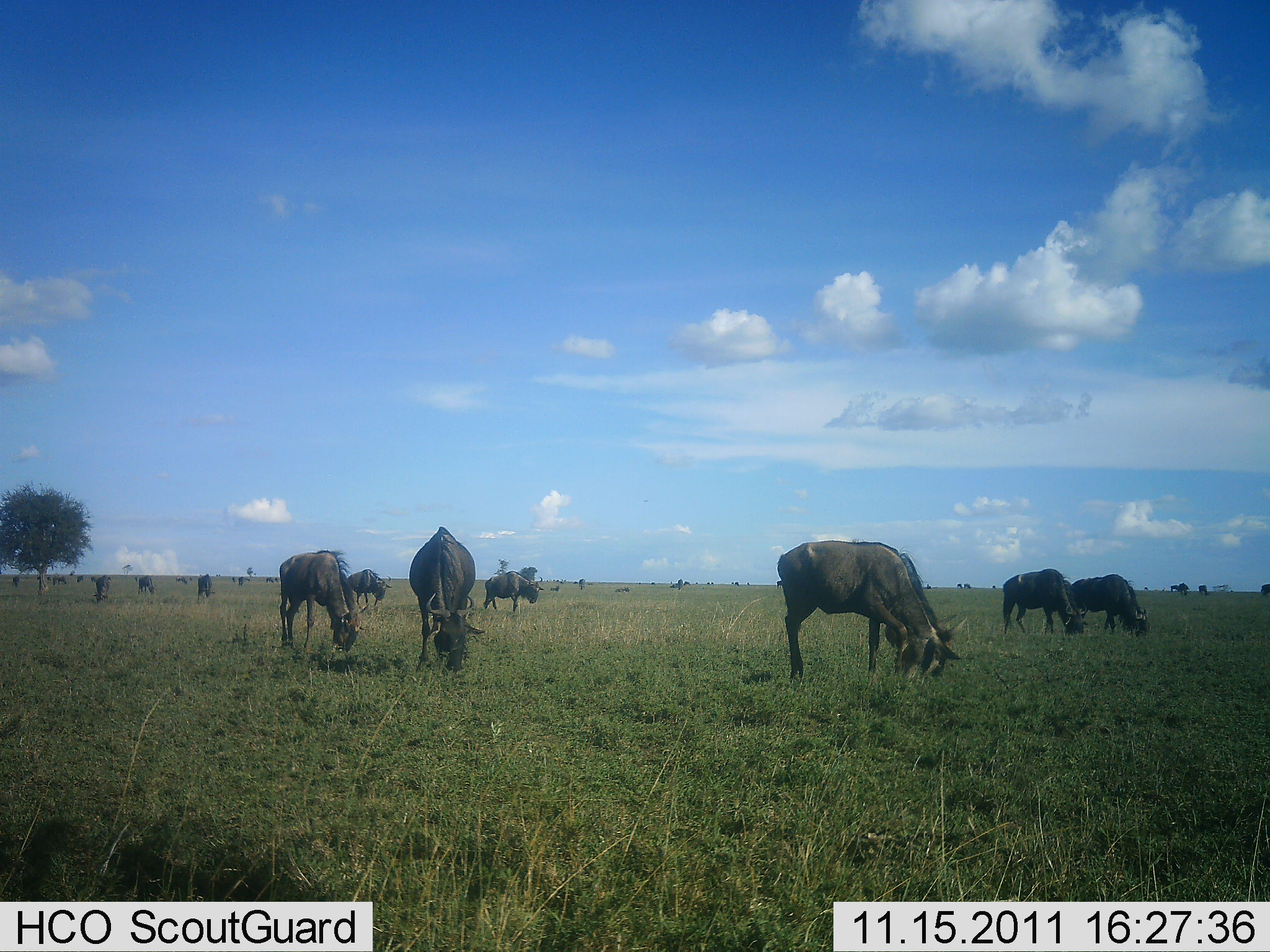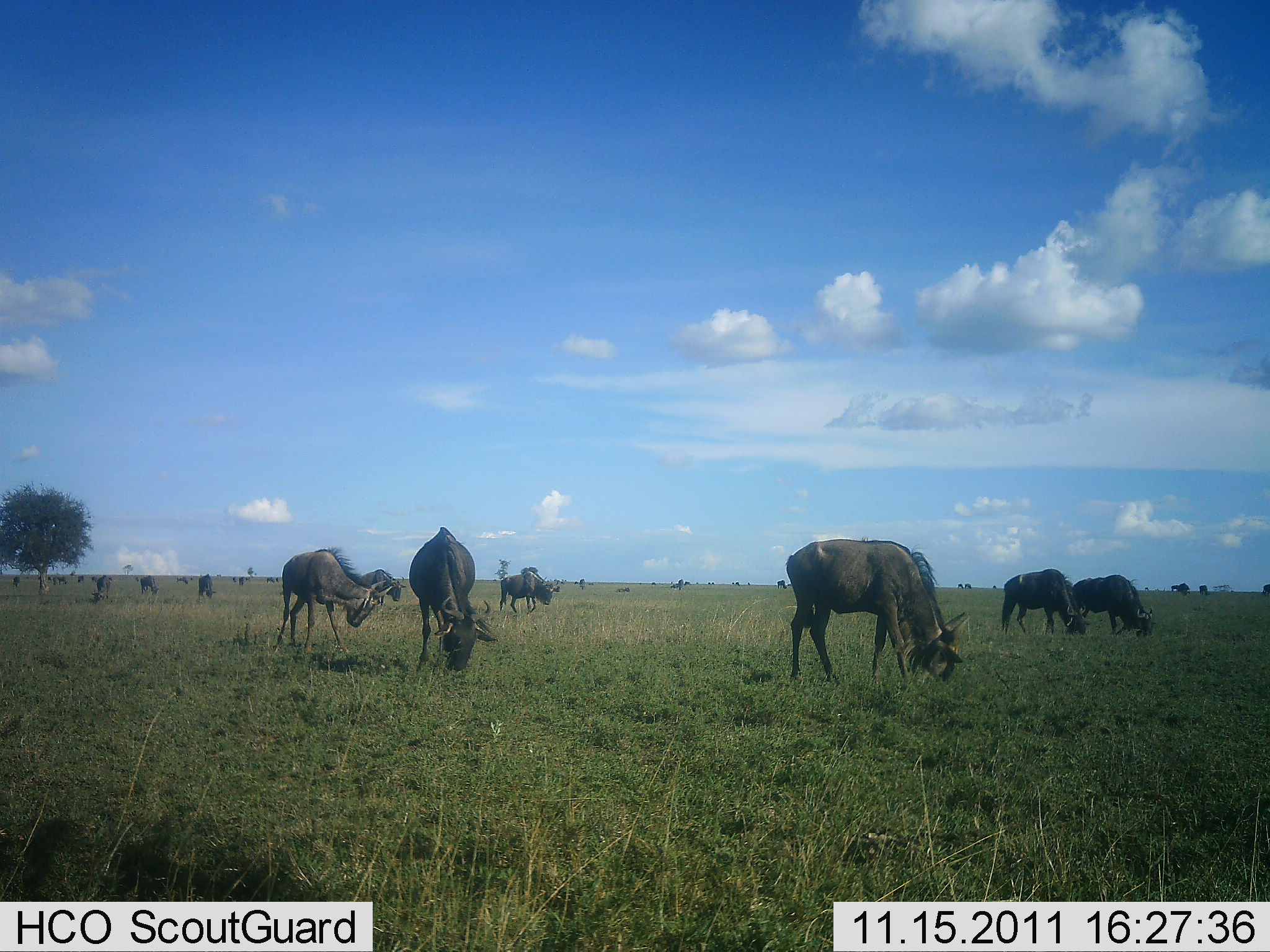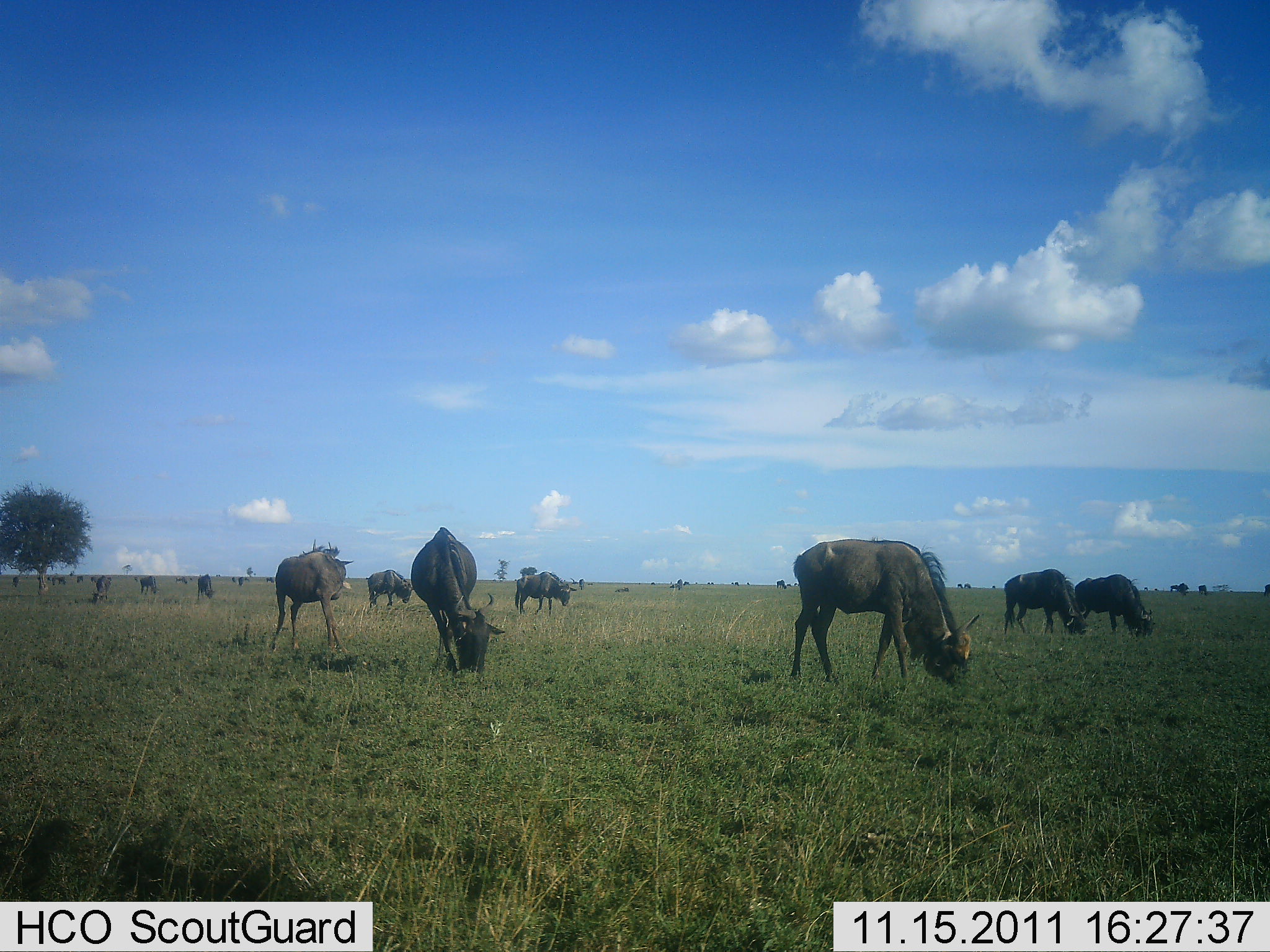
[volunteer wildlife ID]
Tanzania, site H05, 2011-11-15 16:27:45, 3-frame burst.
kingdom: Animalia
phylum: Chordata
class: Mammalia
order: Artiodactyla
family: Bovidae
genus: Connochaetes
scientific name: Connochaetes taurinus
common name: blue wildebeest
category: wildebeest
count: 11-50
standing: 36%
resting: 0%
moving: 27%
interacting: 0%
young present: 0%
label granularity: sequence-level